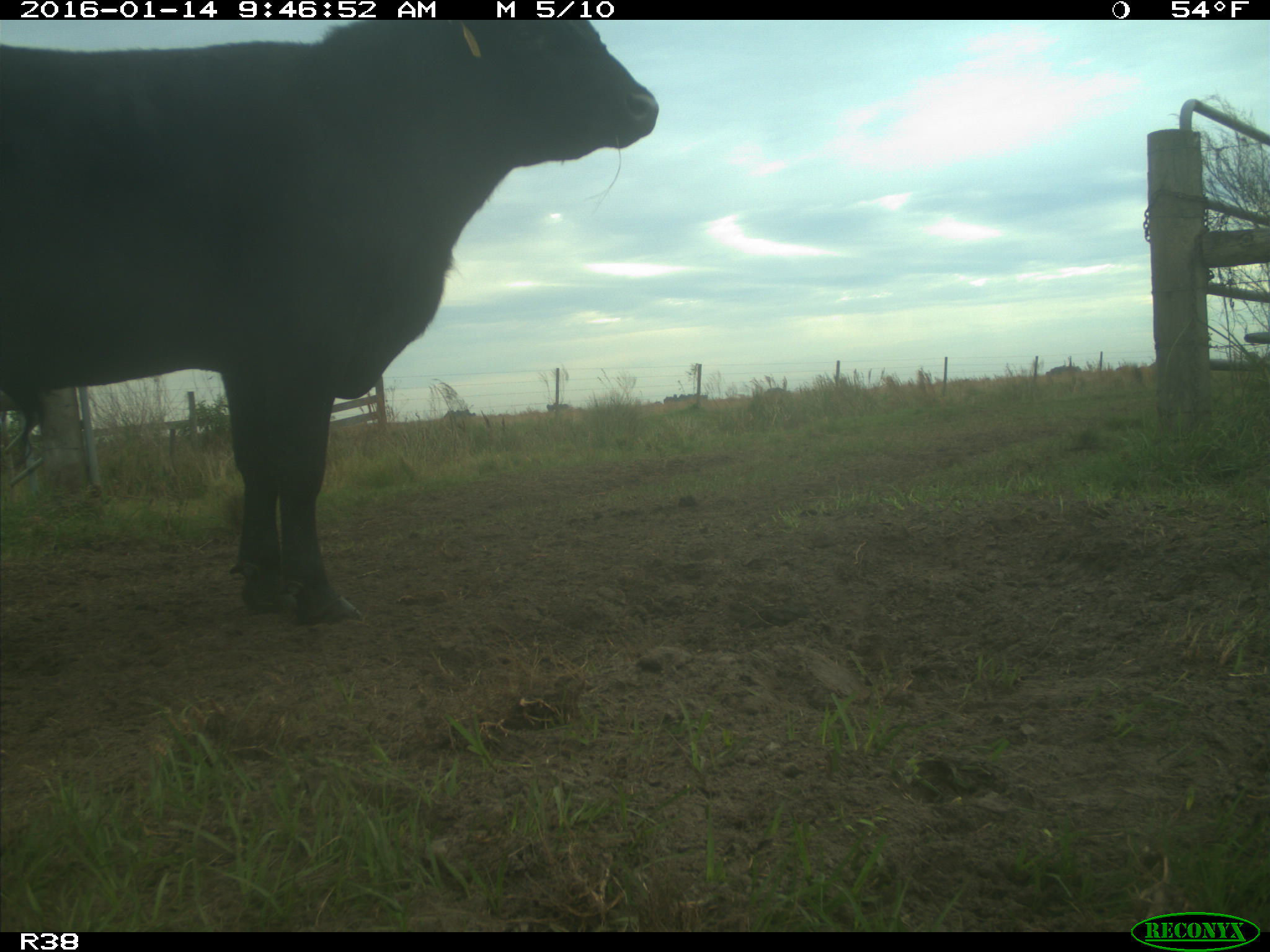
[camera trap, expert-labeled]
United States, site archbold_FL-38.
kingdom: Animalia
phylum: Chordata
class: Mammalia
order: Artiodactyla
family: Bovidae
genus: Bos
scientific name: Bos taurus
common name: domestic cow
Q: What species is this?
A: Bos taurus (domestic cow).